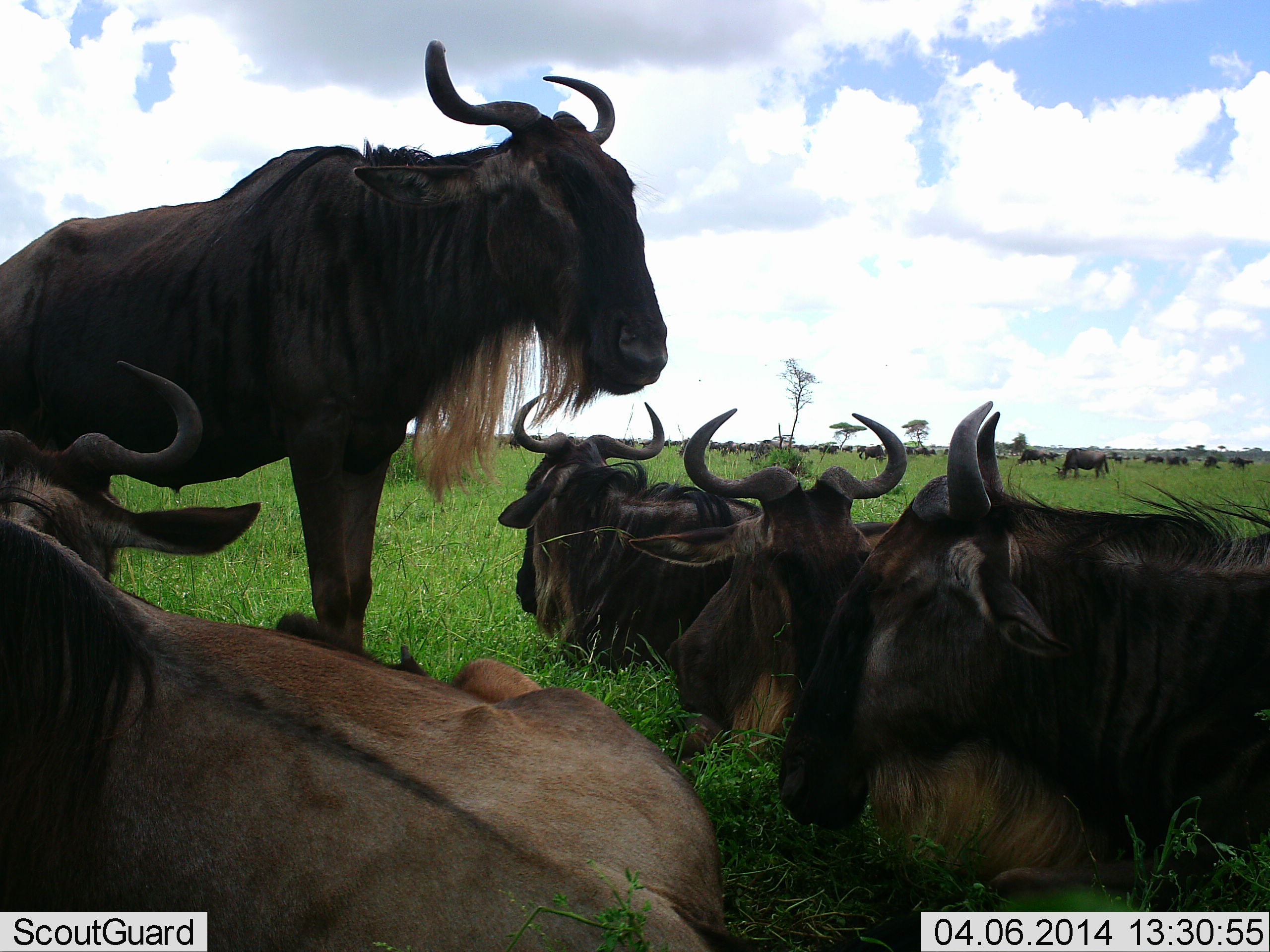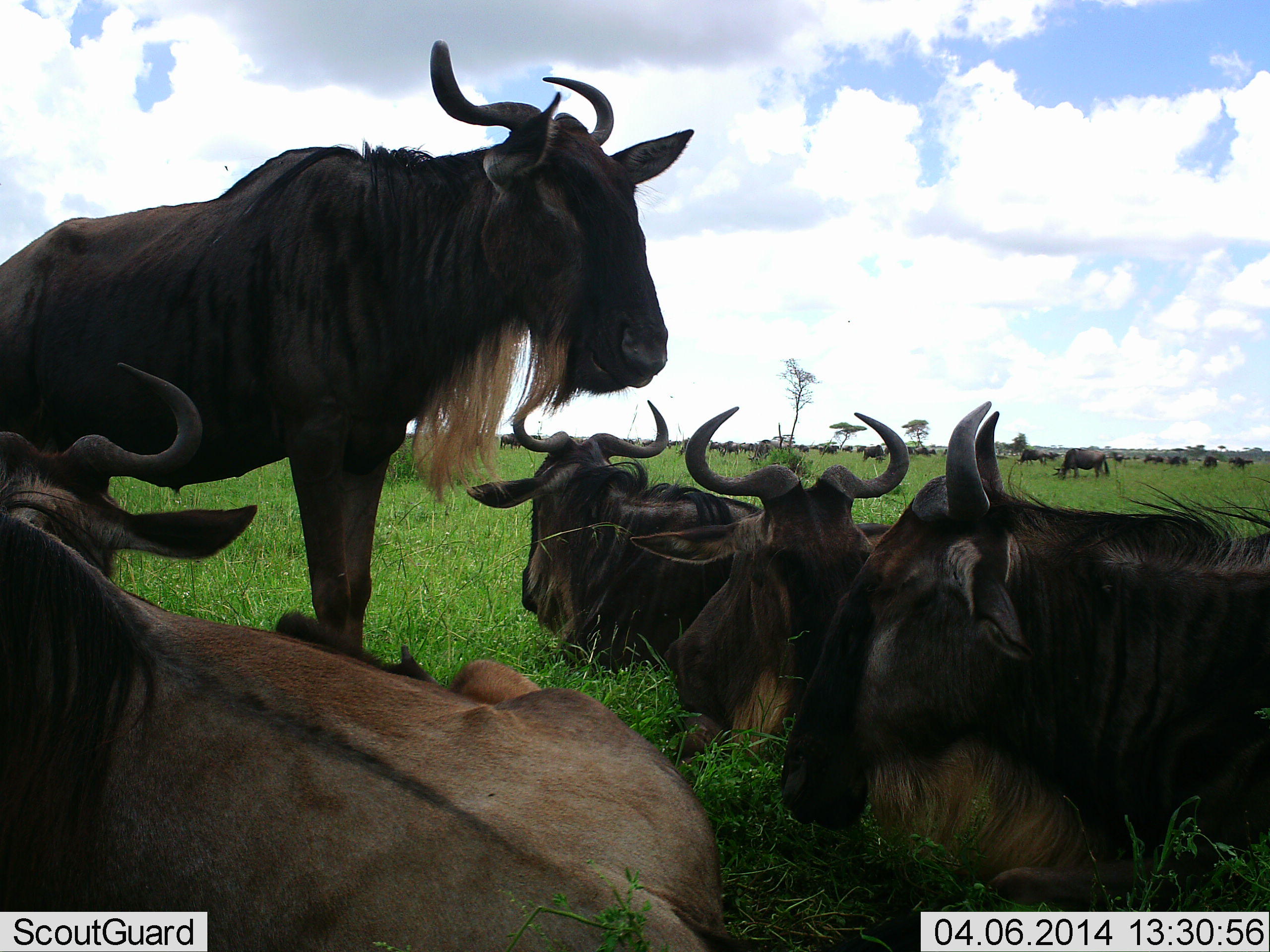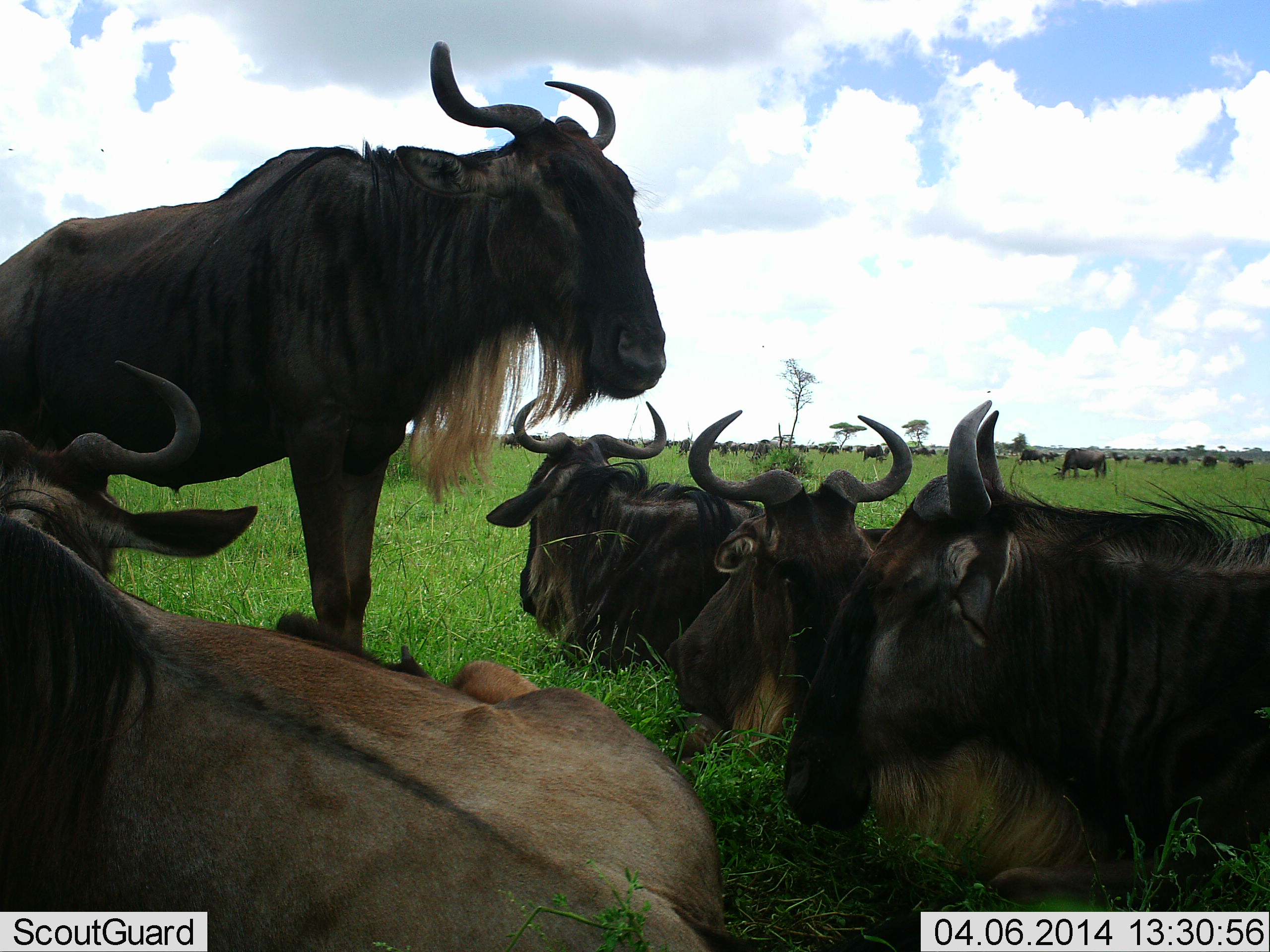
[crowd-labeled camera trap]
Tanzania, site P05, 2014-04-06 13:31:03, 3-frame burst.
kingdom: Animalia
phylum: Chordata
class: Mammalia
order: Artiodactyla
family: Bovidae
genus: Connochaetes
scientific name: Connochaetes taurinus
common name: blue wildebeest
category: wildebeest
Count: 11-50.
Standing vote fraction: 59%.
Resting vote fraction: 96%.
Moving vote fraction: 12%.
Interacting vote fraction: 9%.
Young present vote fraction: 1%.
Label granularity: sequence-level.